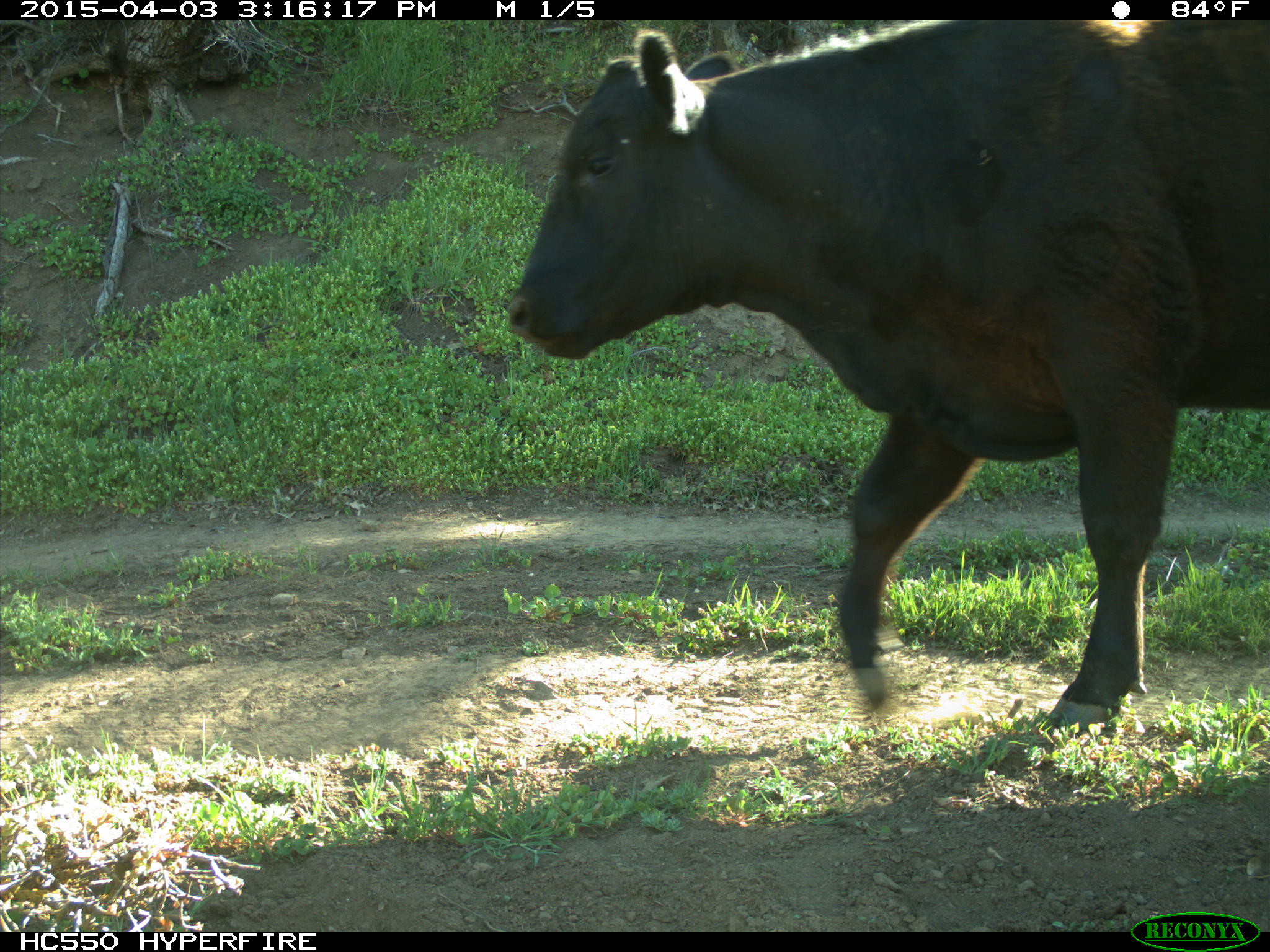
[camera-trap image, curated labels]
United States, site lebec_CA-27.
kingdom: Animalia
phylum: Chordata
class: Mammalia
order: Artiodactyla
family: Bovidae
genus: Bos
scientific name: Bos taurus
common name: domestic cow